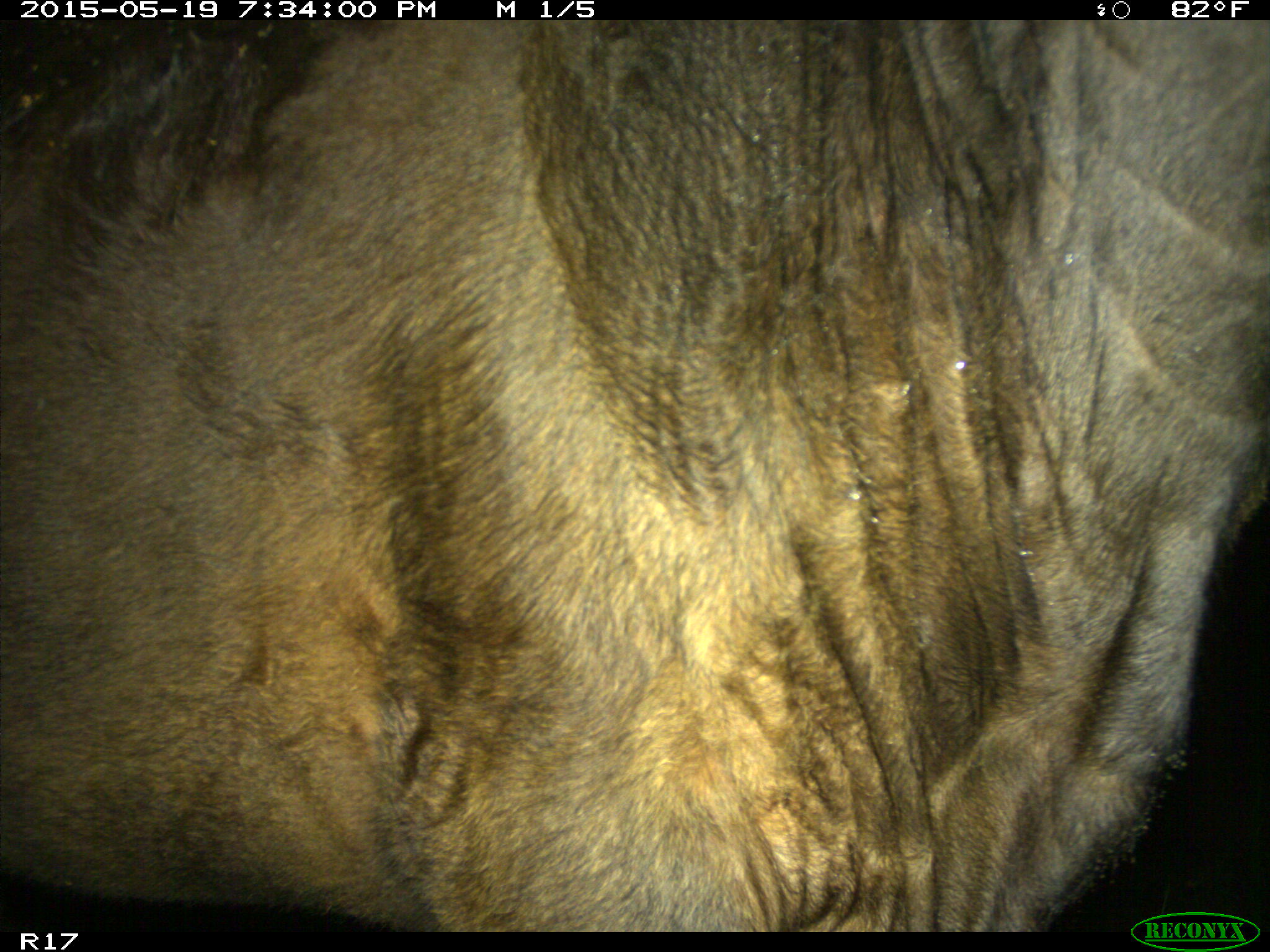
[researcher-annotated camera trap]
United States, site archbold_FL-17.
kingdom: Animalia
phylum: Chordata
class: Mammalia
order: Artiodactyla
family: Bovidae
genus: Bos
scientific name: Bos taurus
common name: domestic cow